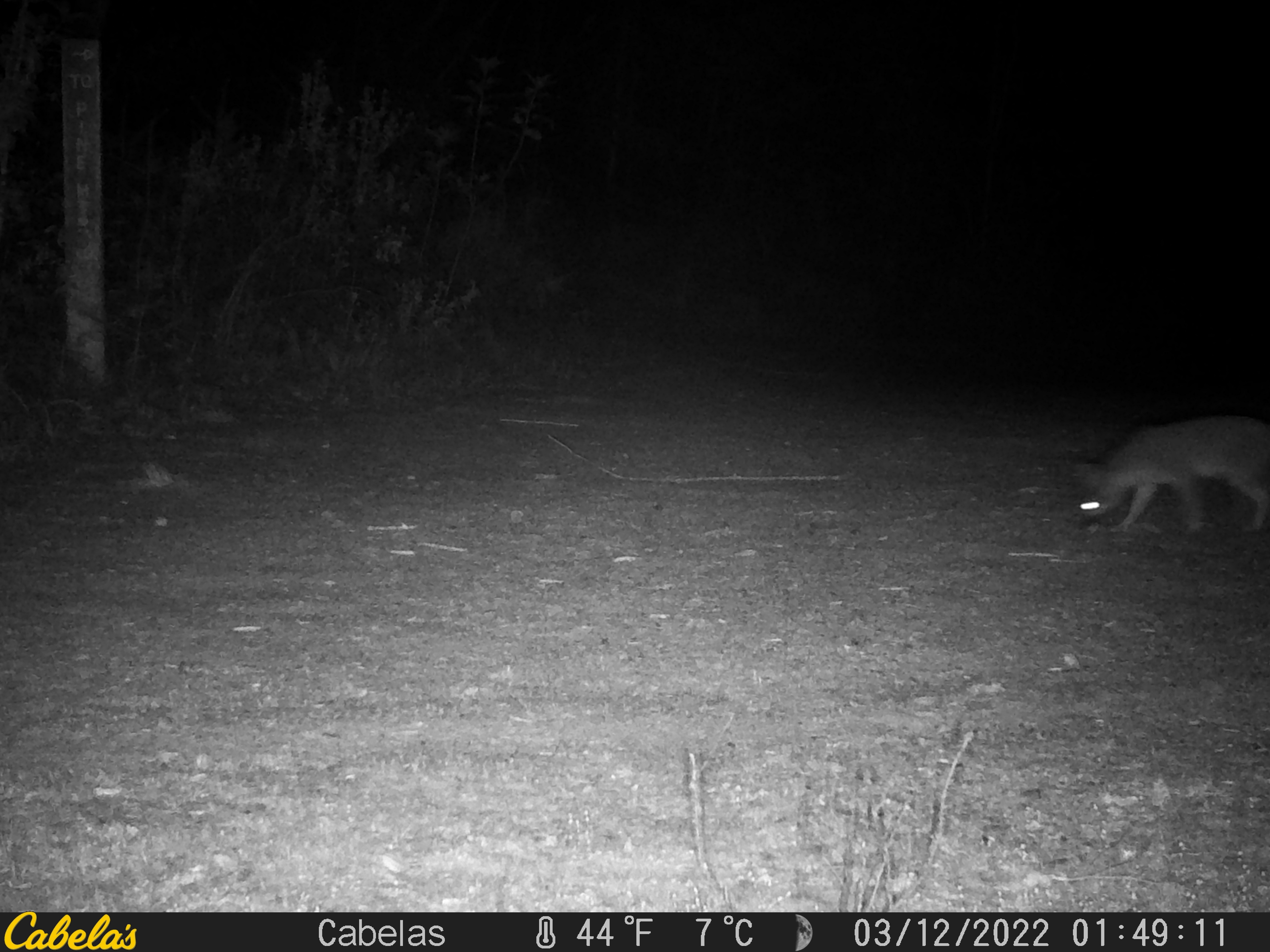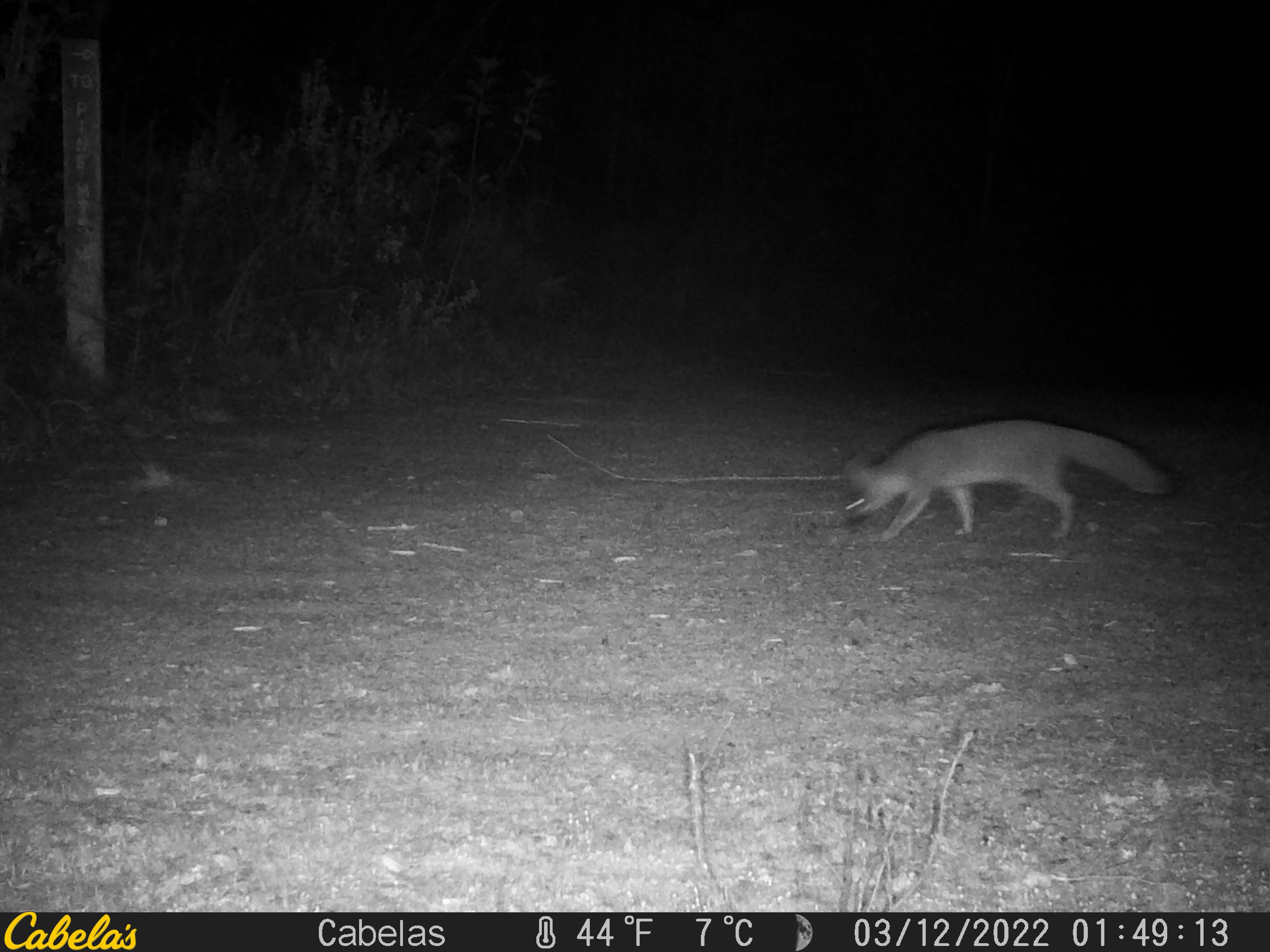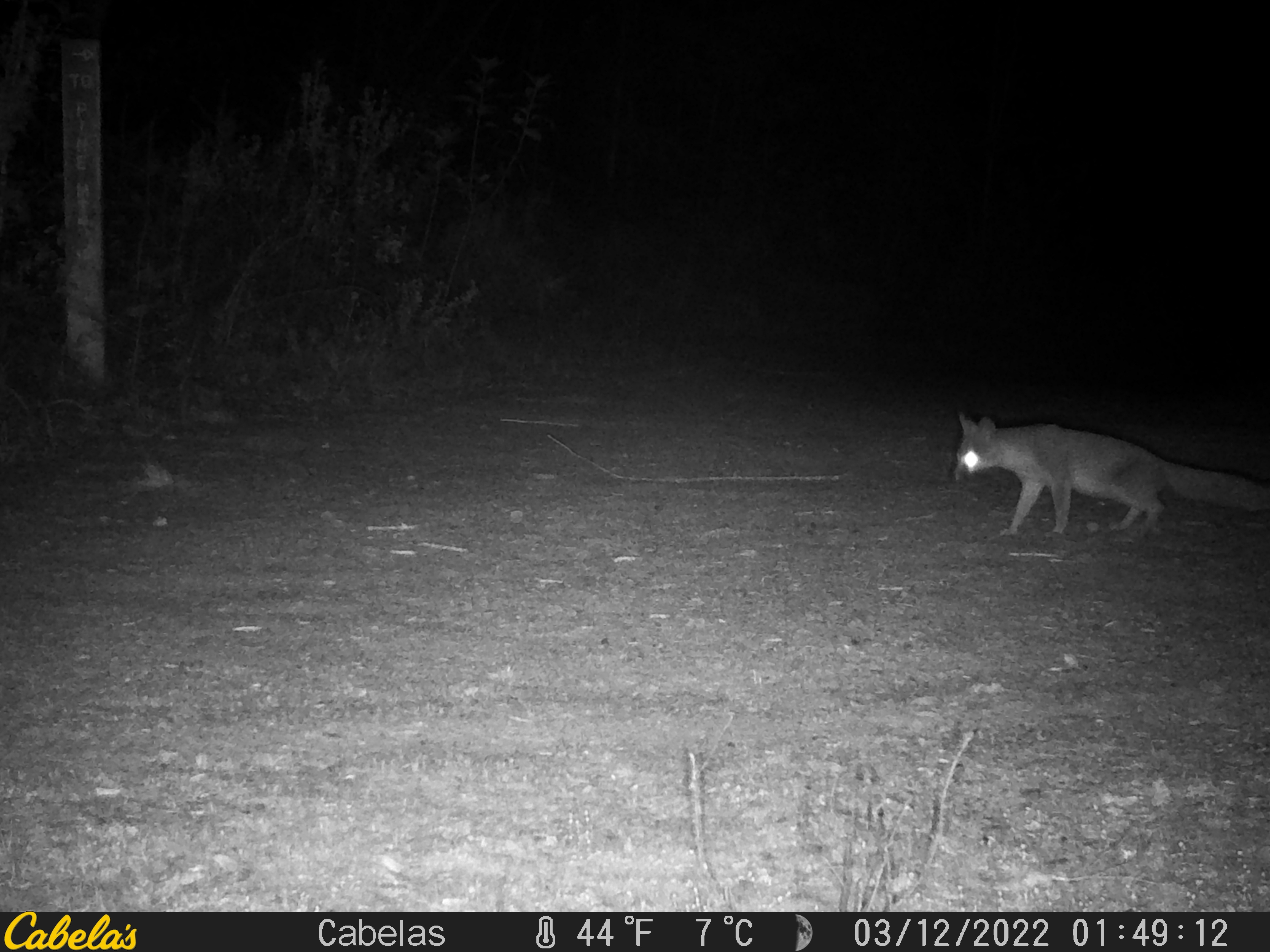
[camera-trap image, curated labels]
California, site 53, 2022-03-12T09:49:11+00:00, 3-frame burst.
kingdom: Animalia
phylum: Chordata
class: Mammalia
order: Carnivora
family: Canidae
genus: Urocyon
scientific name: Urocyon cinereoargenteus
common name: gray fox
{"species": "gray fox (Urocyon cinereoargenteus)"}